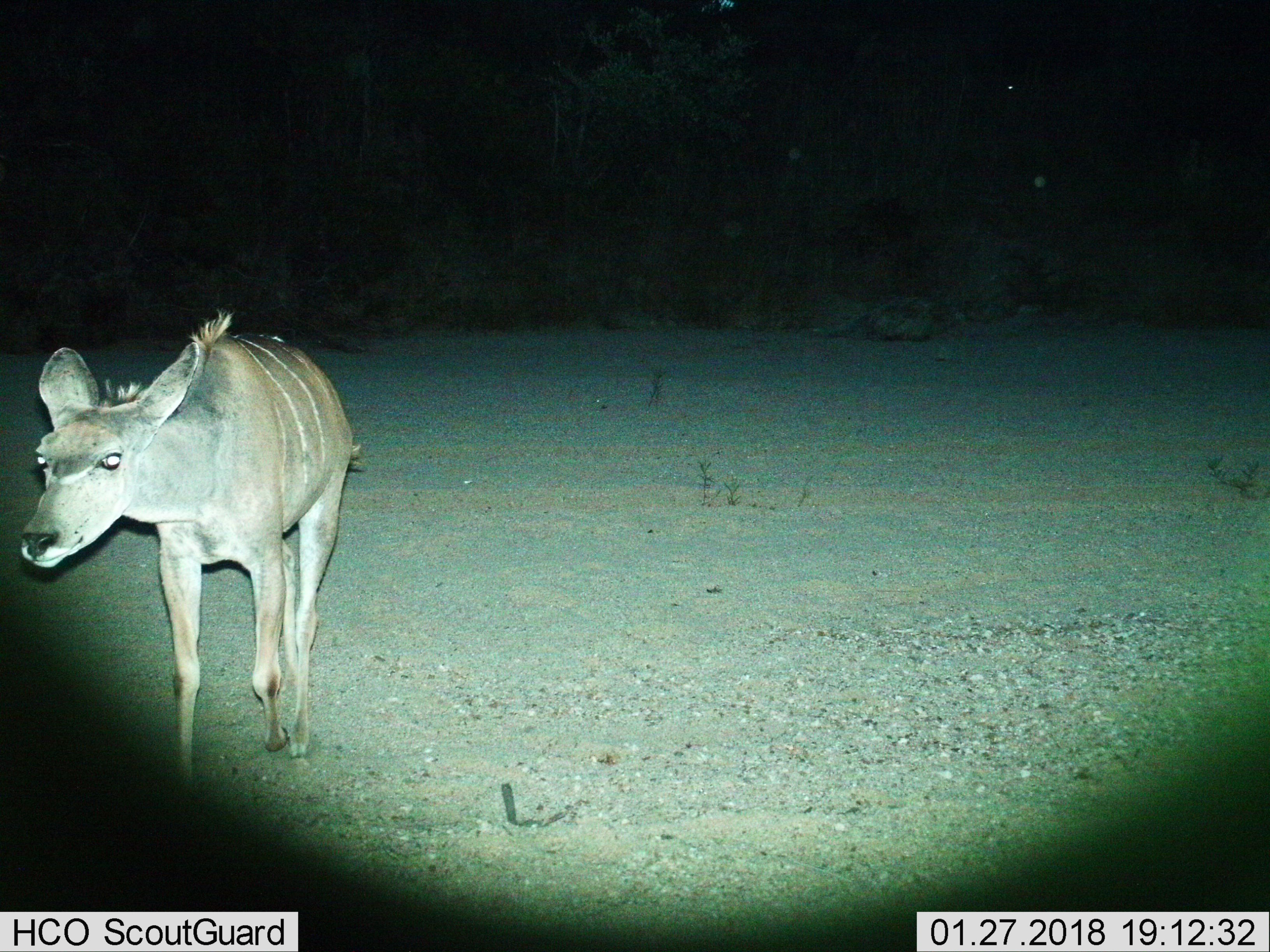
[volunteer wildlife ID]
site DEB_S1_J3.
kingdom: Animalia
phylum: Chordata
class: Mammalia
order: Artiodactyla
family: Bovidae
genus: Tragelaphus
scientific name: Tragelaphus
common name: kudu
Kudu (Tragelaphus), count 1. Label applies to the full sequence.